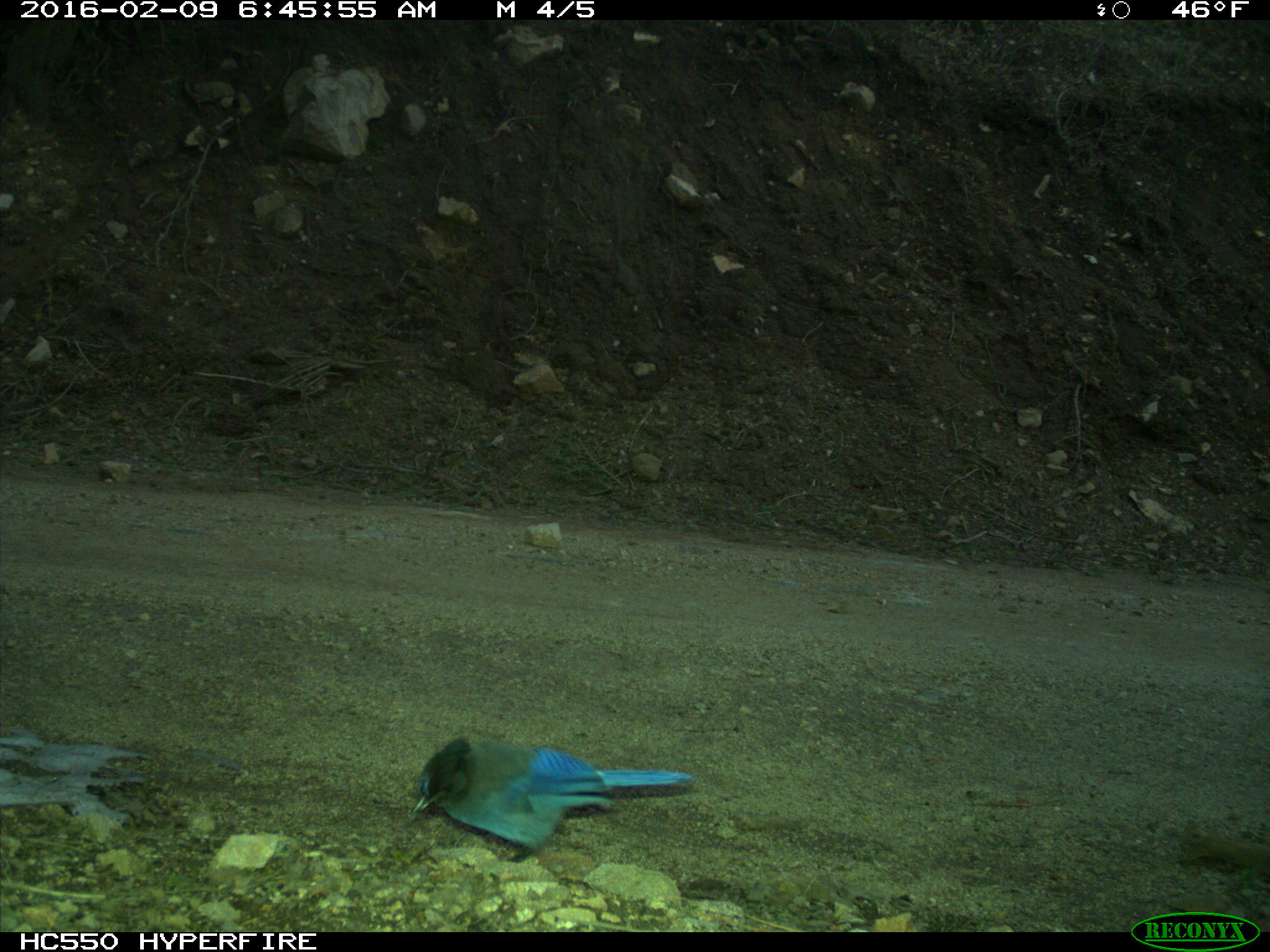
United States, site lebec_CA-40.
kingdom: Animalia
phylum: Chordata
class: Aves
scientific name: Aves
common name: birds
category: unidentified bird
Unidentified bird (birds) (Aves).